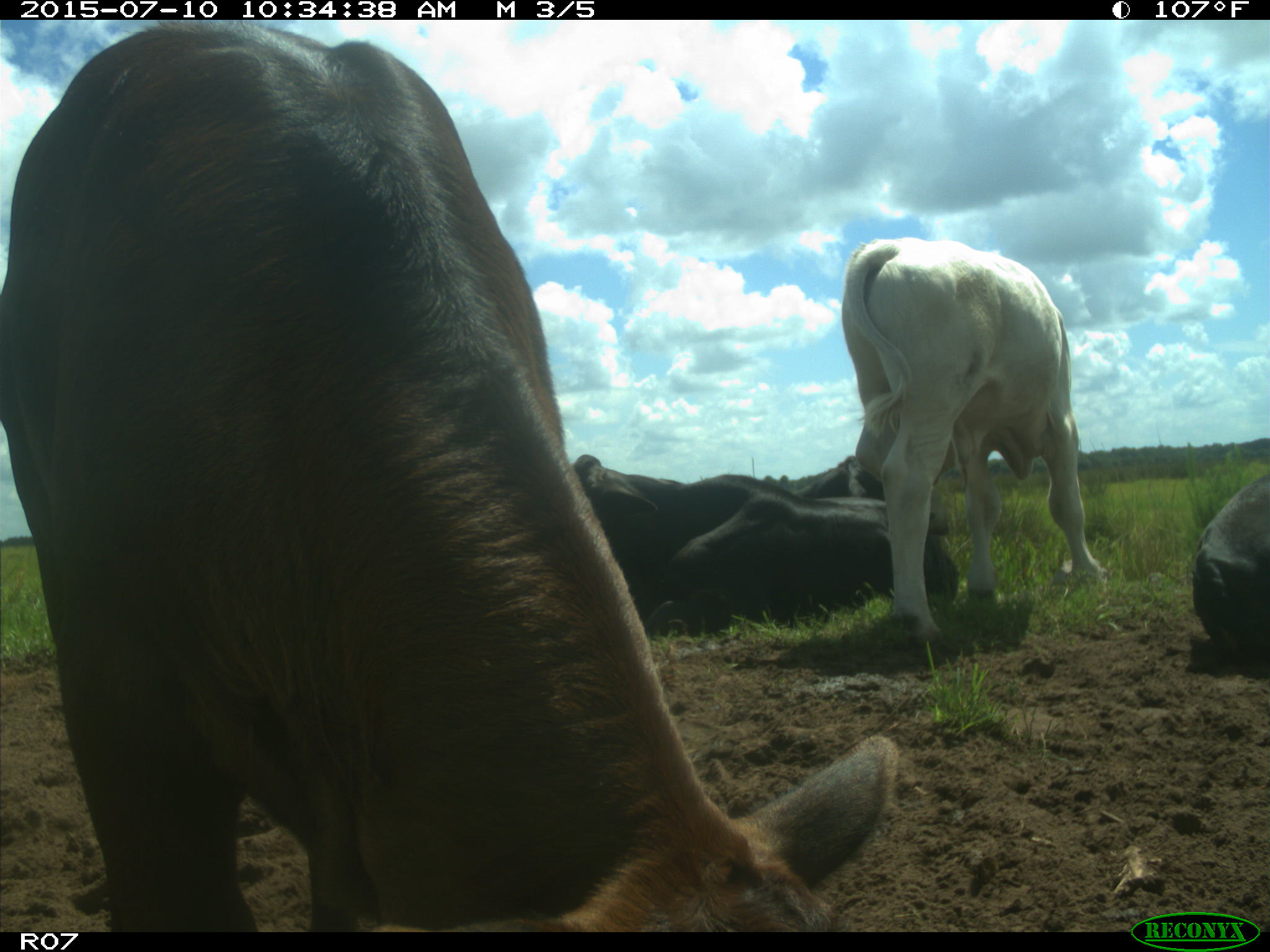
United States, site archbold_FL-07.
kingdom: Animalia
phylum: Chordata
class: Mammalia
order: Artiodactyla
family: Bovidae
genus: Bos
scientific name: Bos taurus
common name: domestic cow